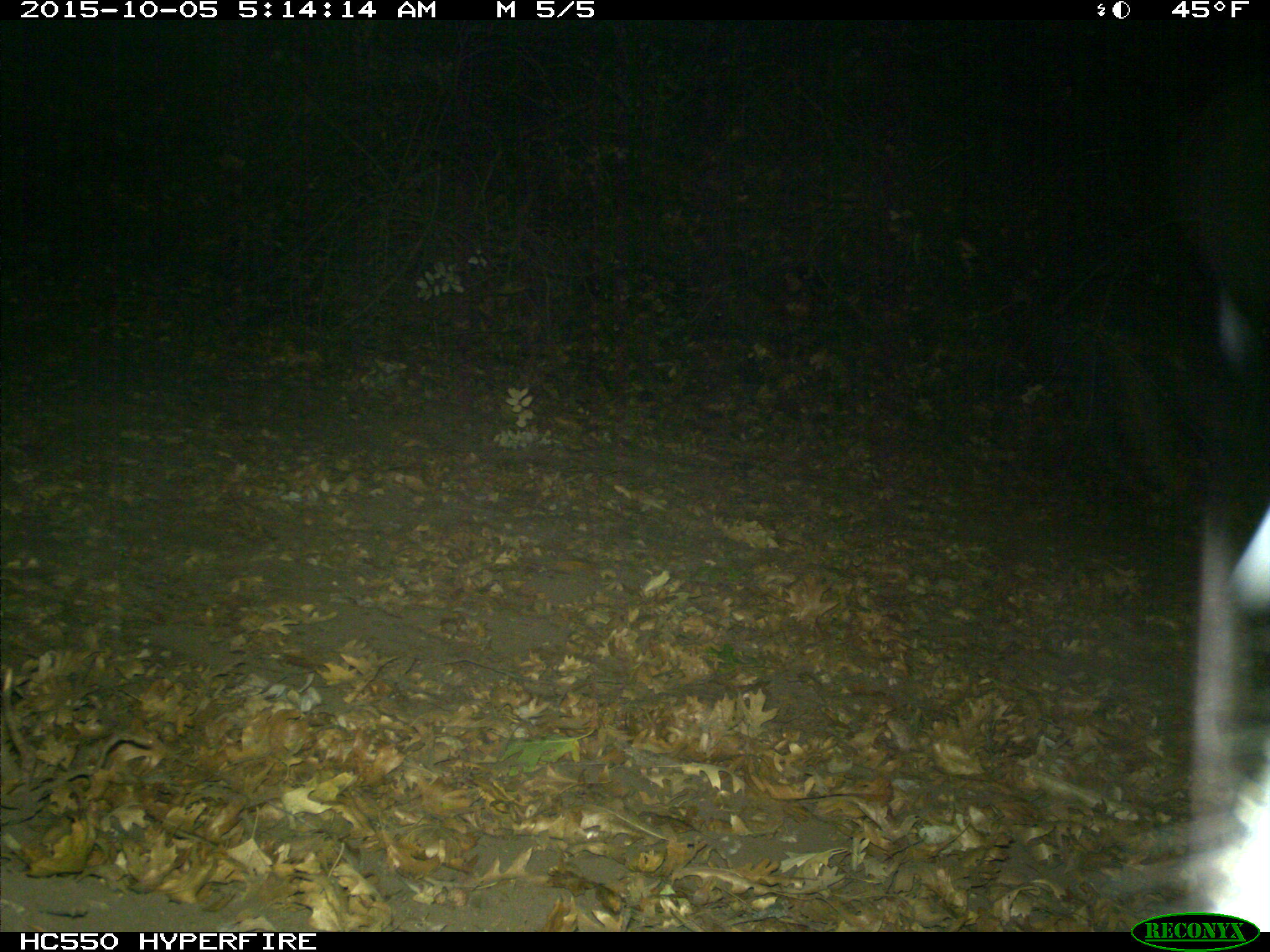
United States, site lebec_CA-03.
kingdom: Animalia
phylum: Chordata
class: Mammalia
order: Carnivora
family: Felidae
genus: Lynx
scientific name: Lynx rufus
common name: bobcat